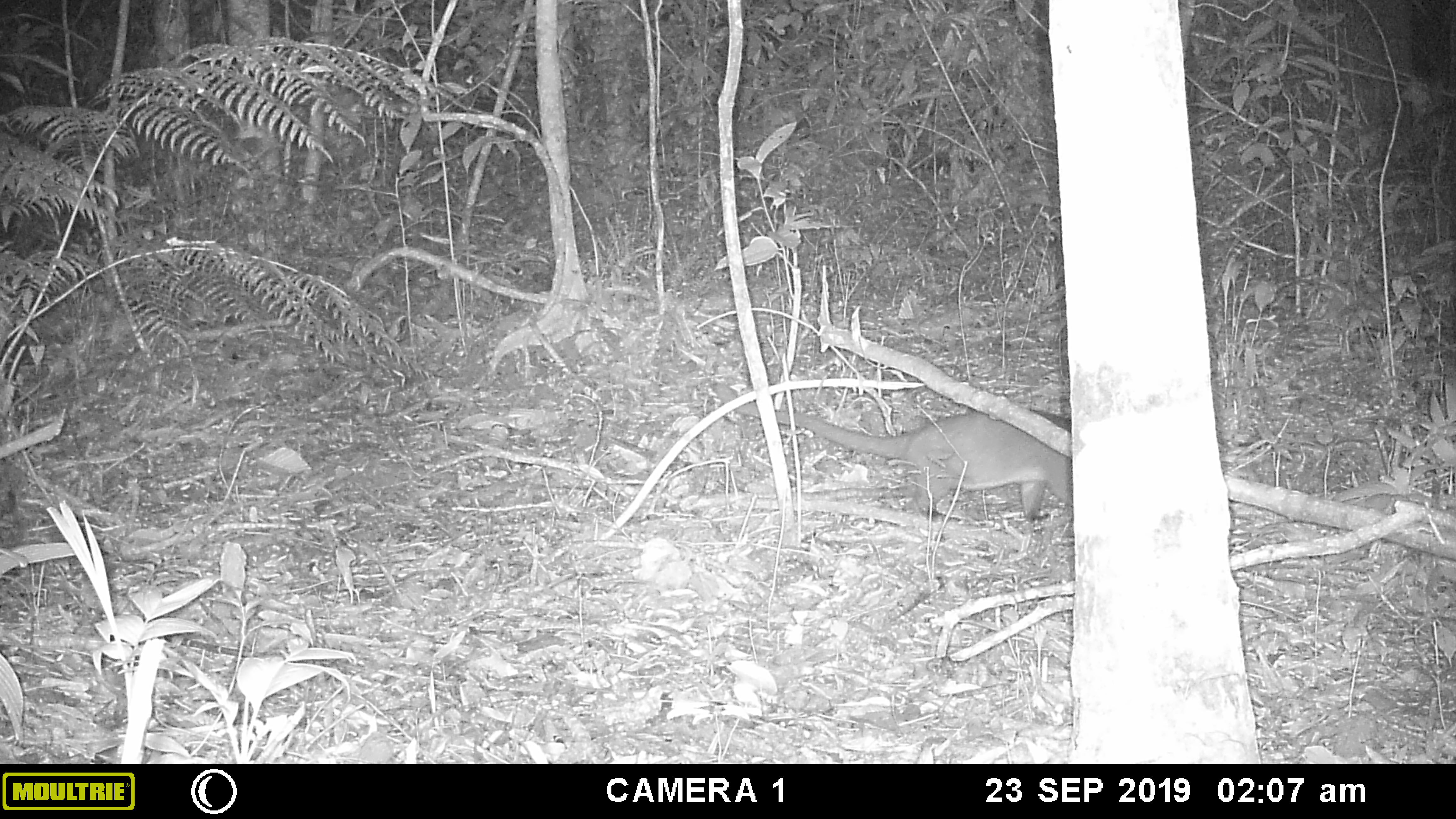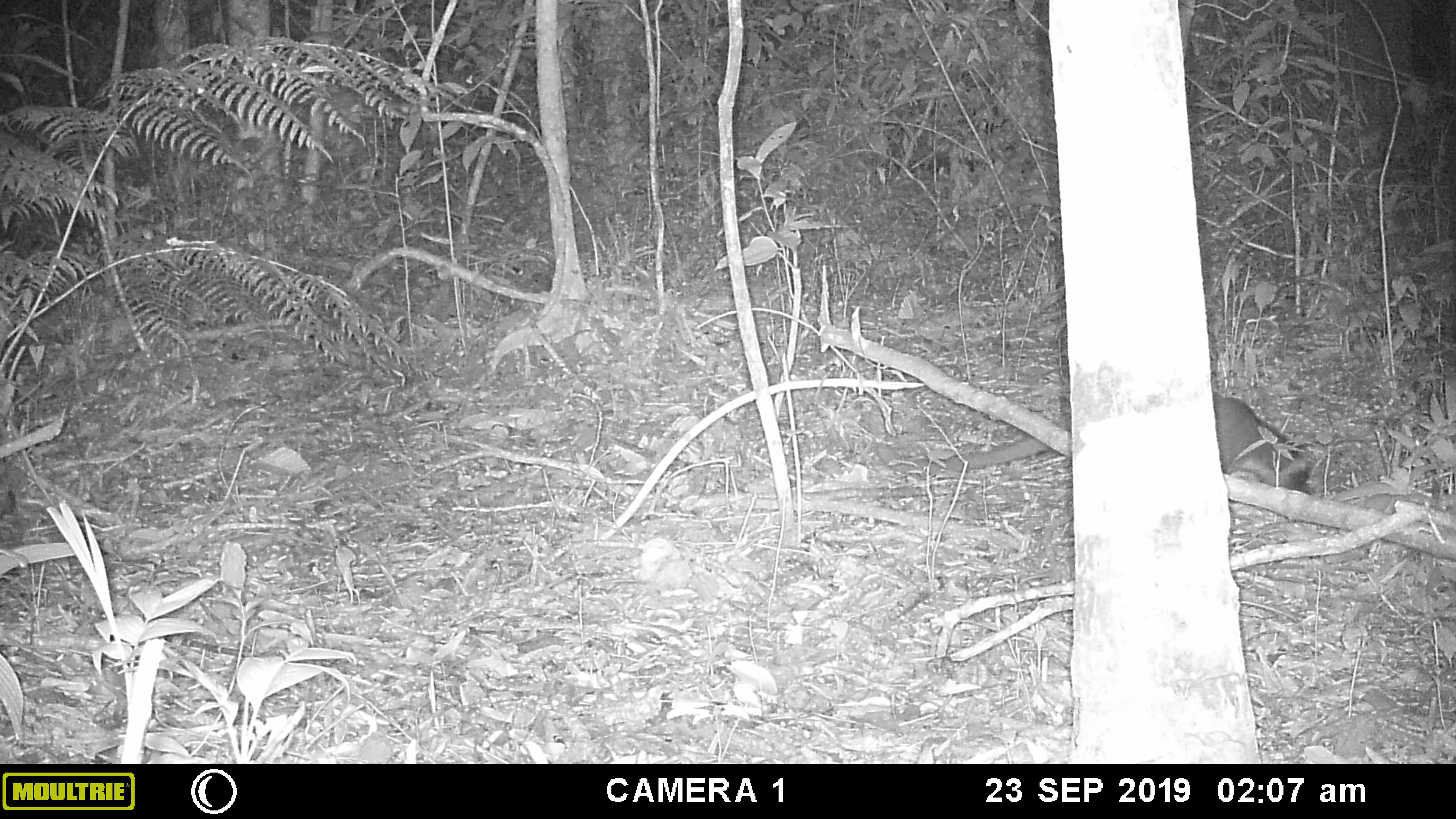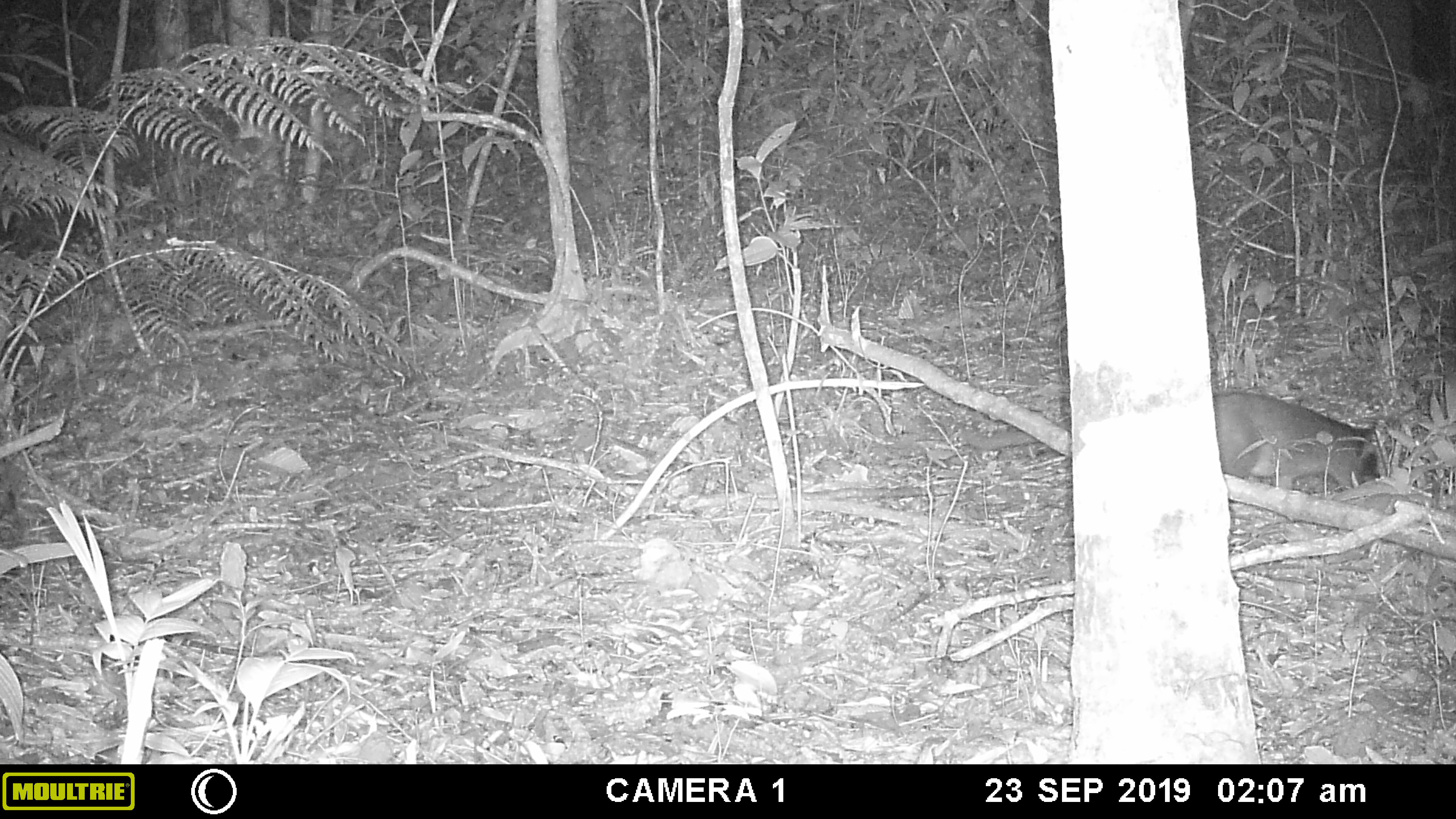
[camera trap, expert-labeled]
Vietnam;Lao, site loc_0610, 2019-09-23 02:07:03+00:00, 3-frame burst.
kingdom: Animalia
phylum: Chordata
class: Mammalia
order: Carnivora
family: Viverridae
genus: Paguma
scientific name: Paguma larvata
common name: masked palm civet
Masked palm civet (Paguma larvata). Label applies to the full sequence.